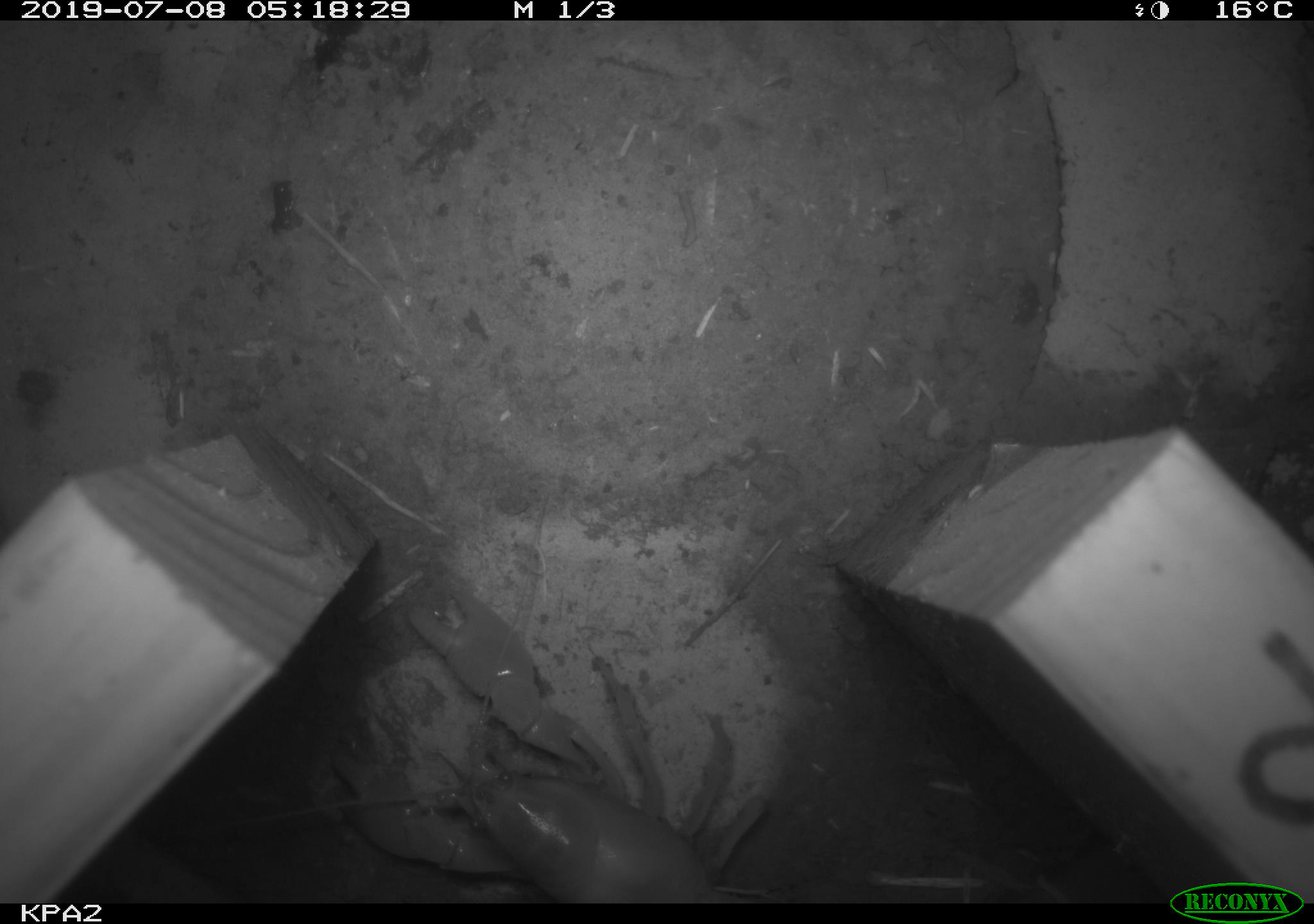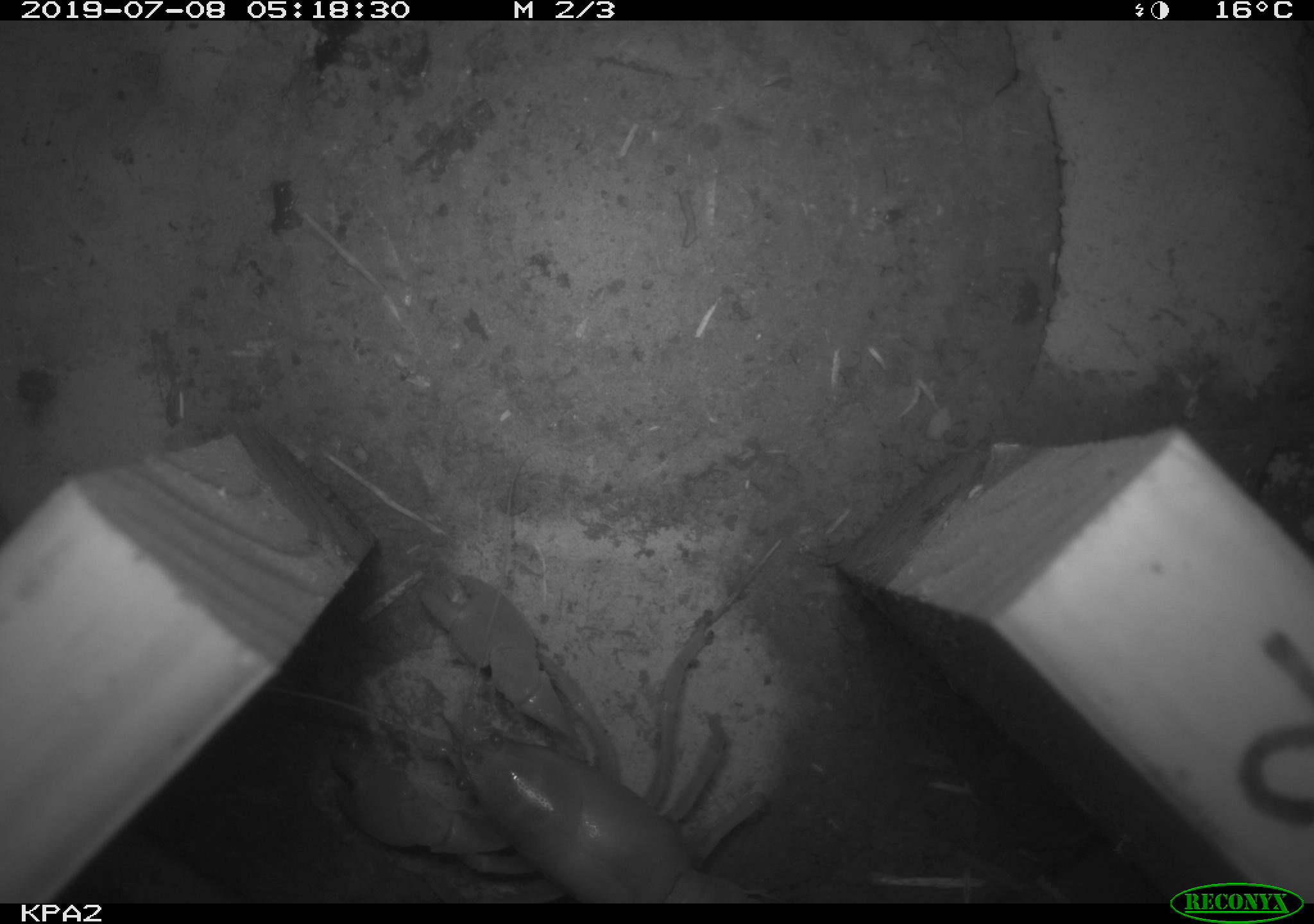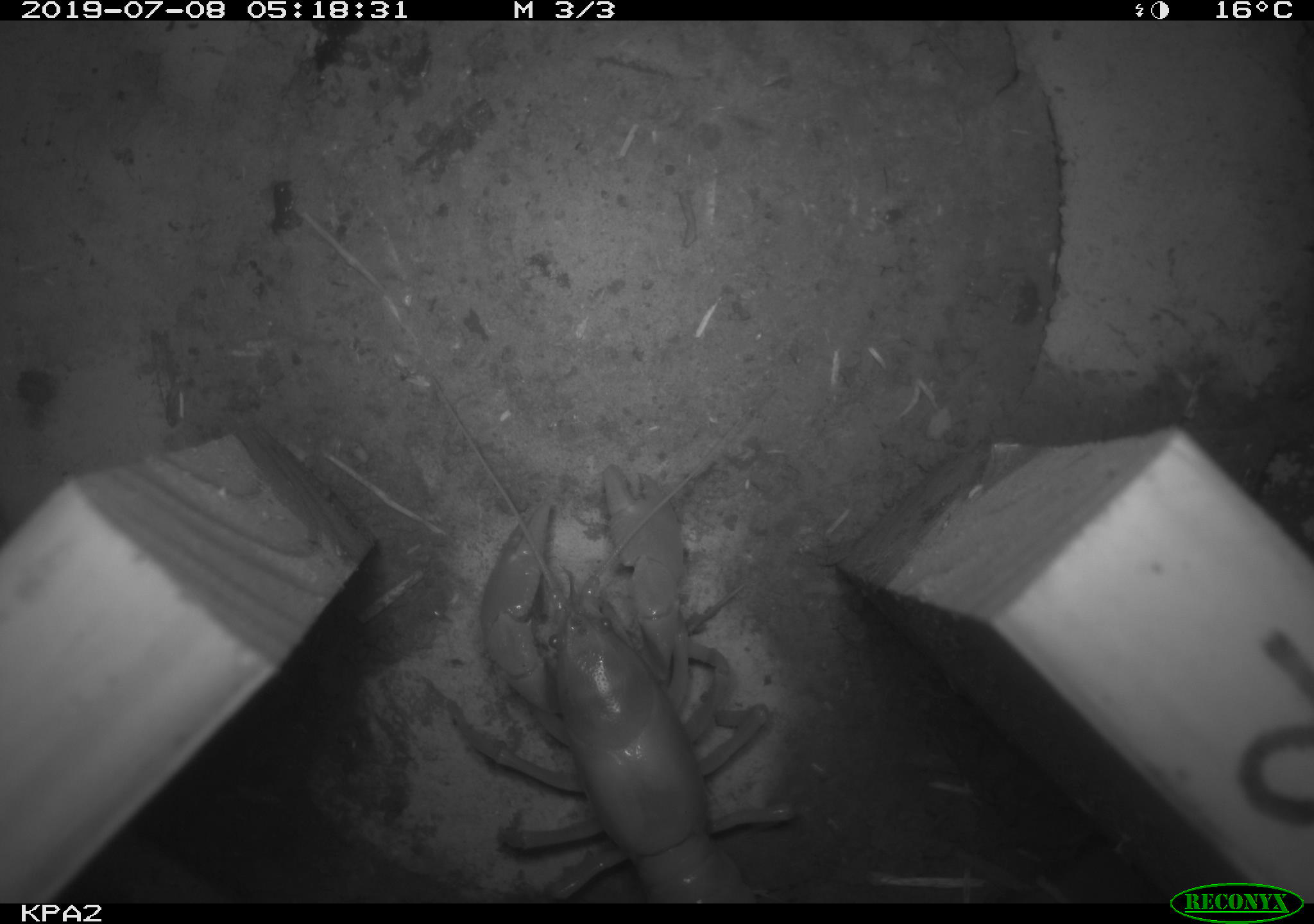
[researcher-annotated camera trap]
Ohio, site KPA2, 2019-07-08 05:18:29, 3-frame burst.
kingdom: Animalia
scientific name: Animalia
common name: animal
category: invertebrate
Invertebrate (animal) (Animalia).